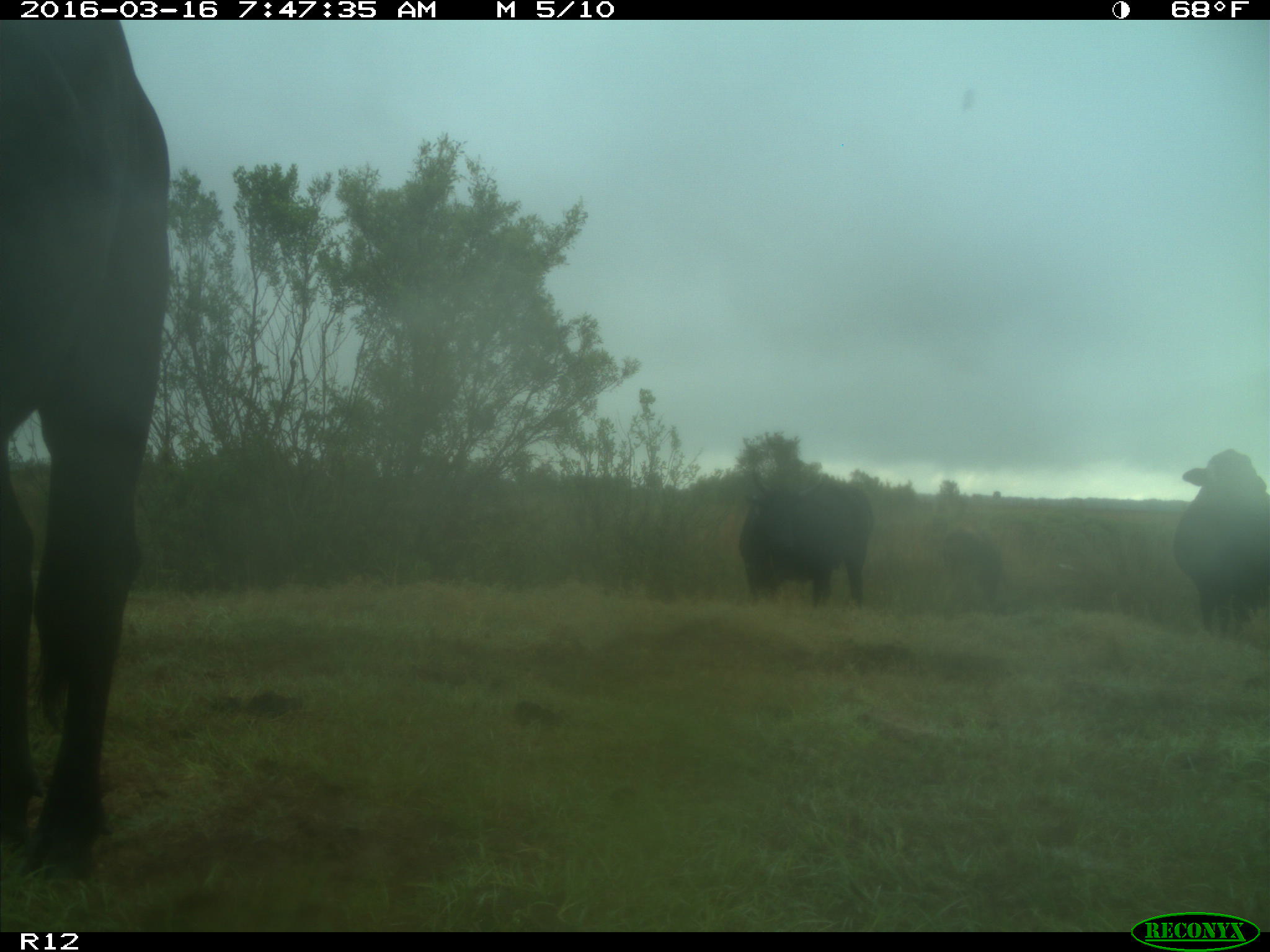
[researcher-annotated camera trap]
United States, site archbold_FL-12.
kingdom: Animalia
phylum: Chordata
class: Mammalia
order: Artiodactyla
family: Bovidae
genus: Bos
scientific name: Bos taurus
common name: domestic cow